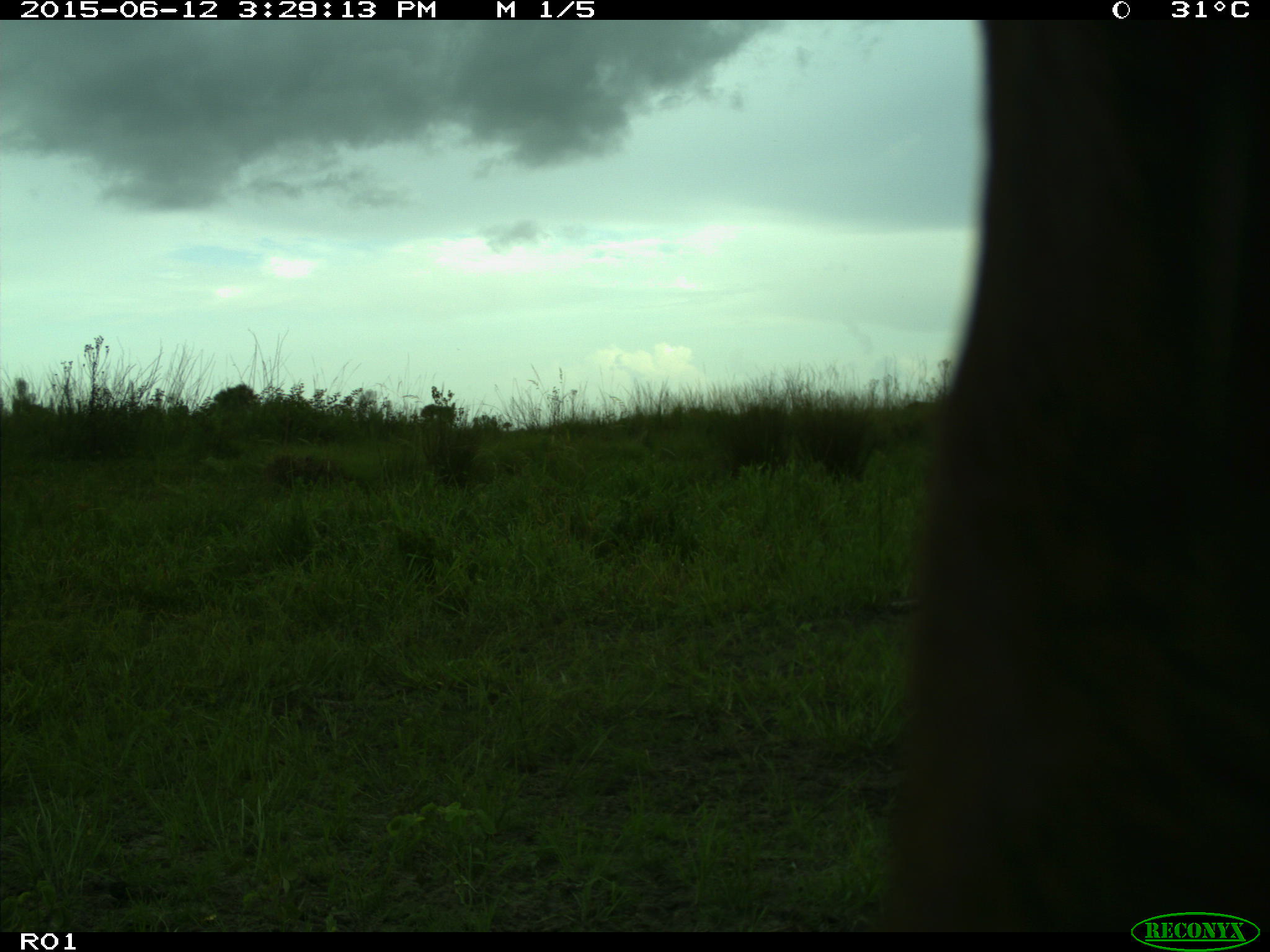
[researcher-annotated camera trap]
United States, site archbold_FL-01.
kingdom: Animalia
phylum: Chordata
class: Mammalia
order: Artiodactyla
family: Bovidae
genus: Bos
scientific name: Bos taurus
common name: domestic cow